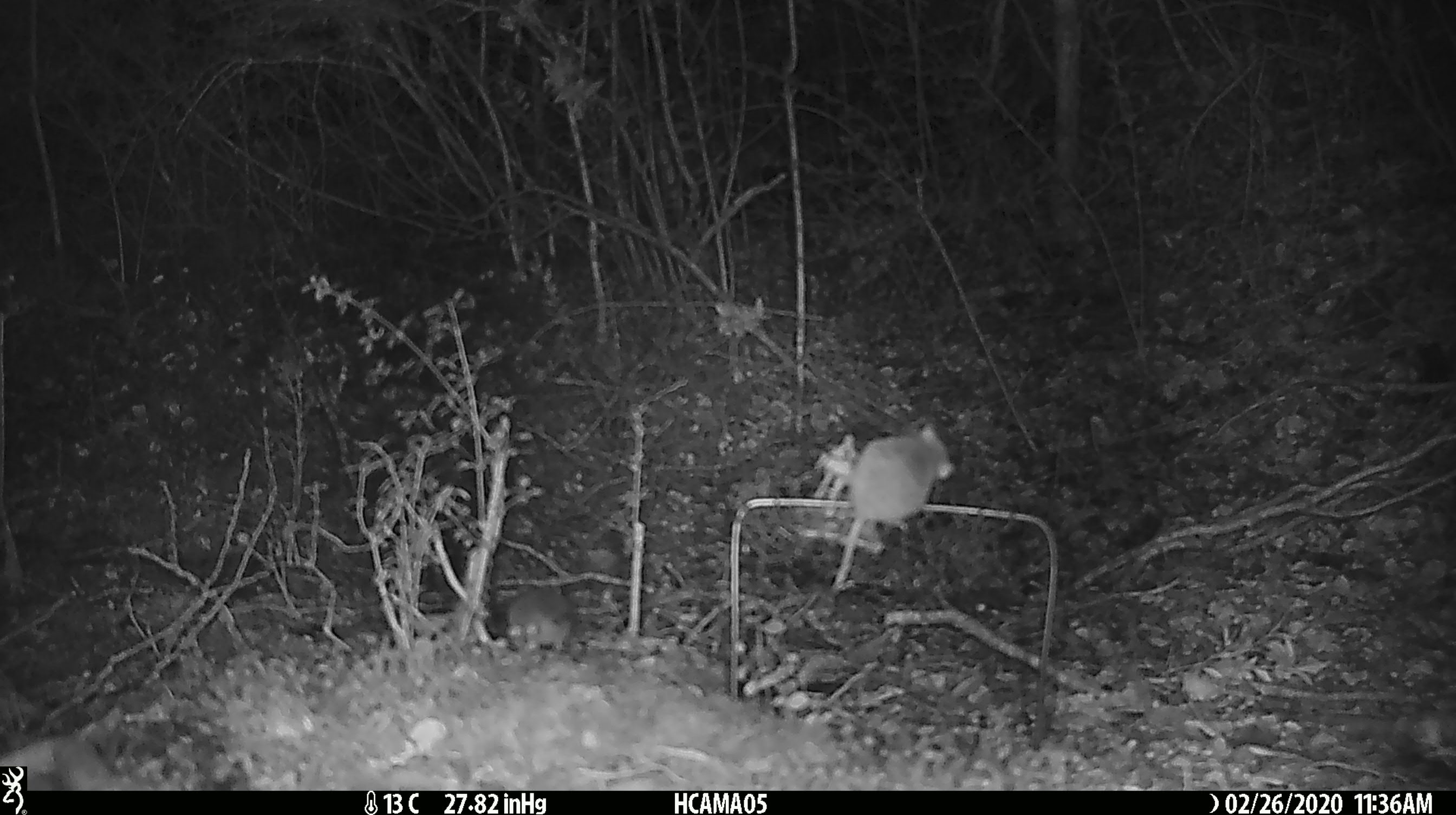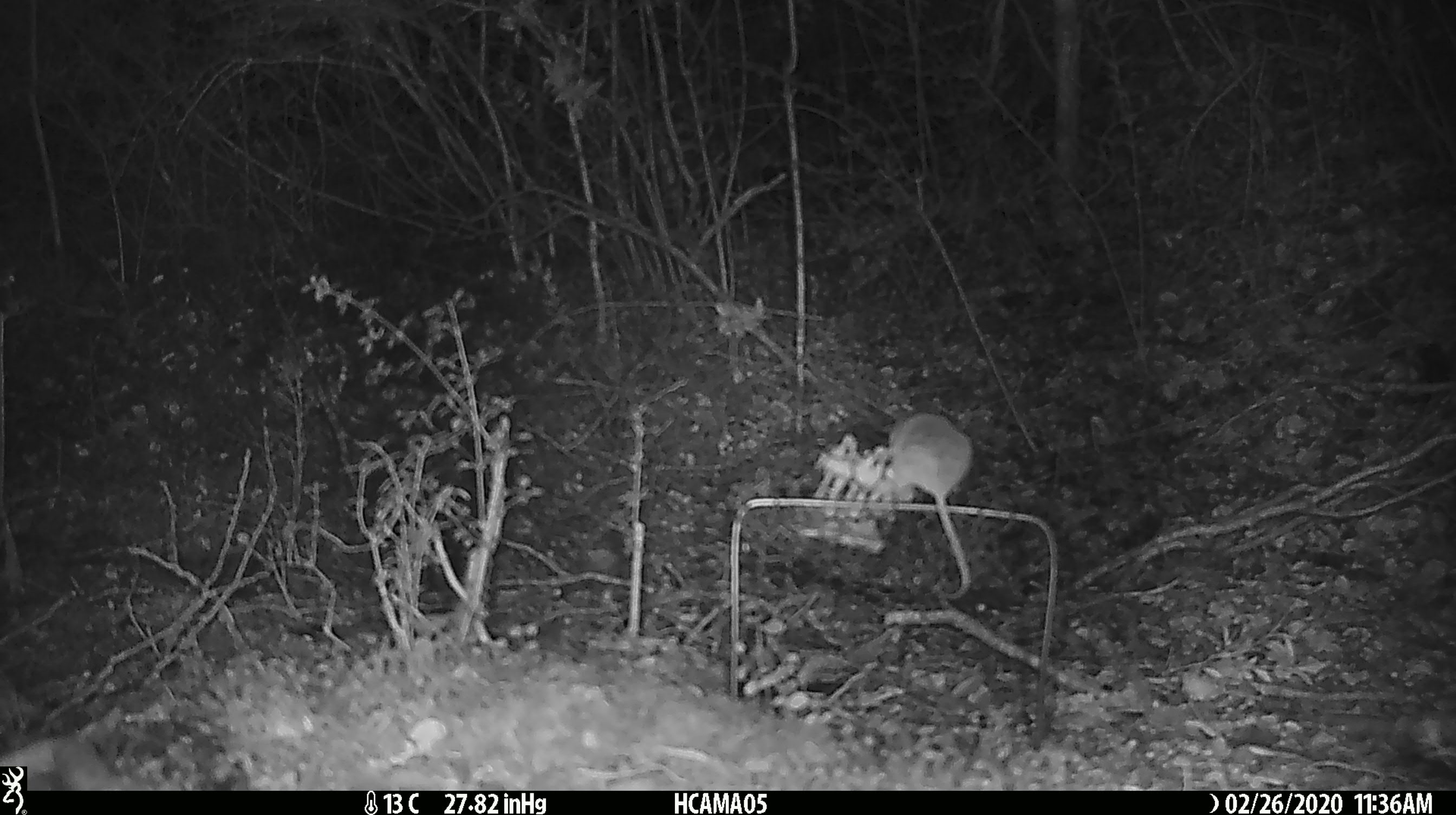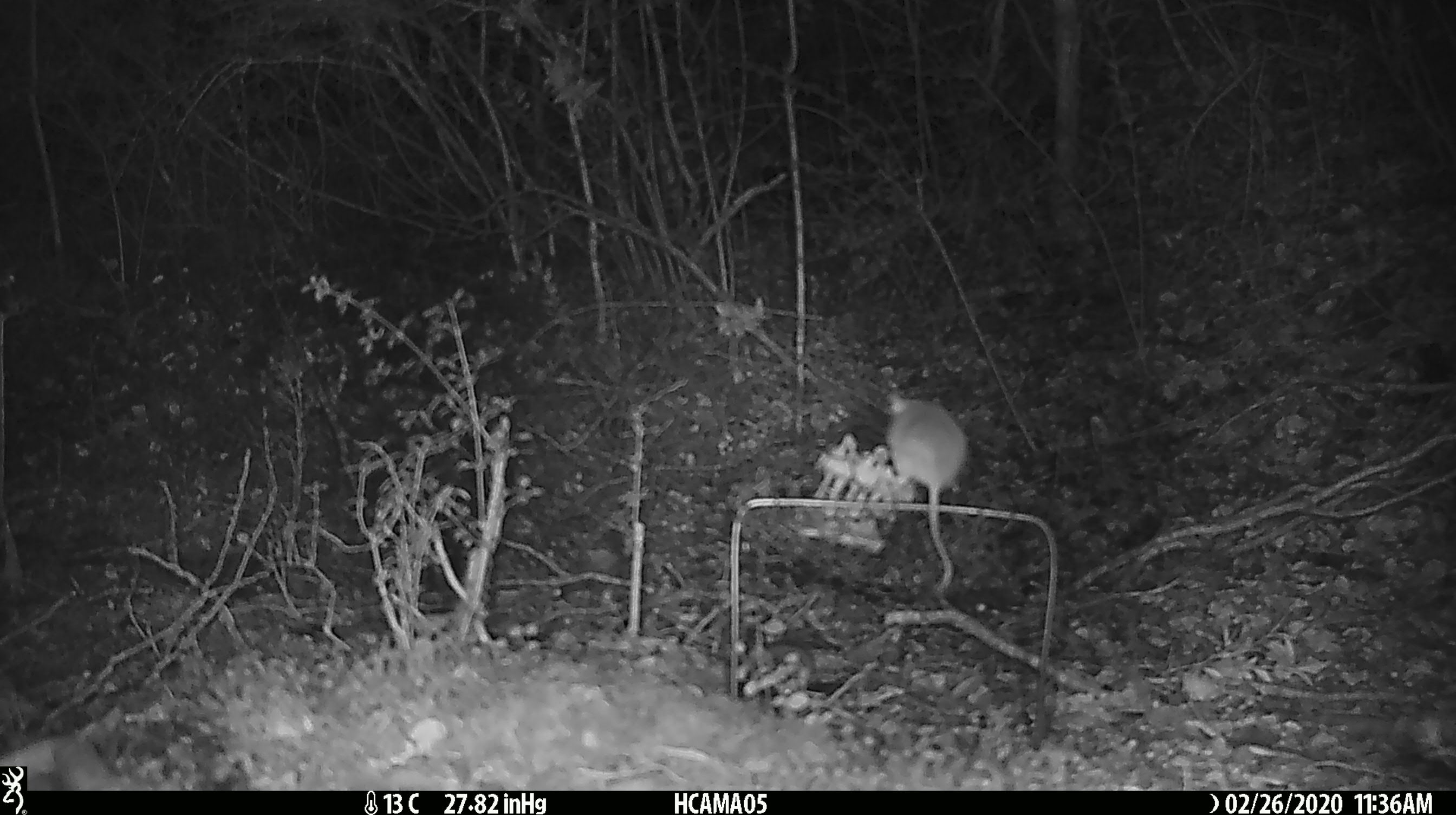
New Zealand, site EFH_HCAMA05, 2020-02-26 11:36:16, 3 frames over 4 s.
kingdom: Animalia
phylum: Chordata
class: Mammalia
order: Rodentia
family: Muridae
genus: Mus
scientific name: Mus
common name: mouse